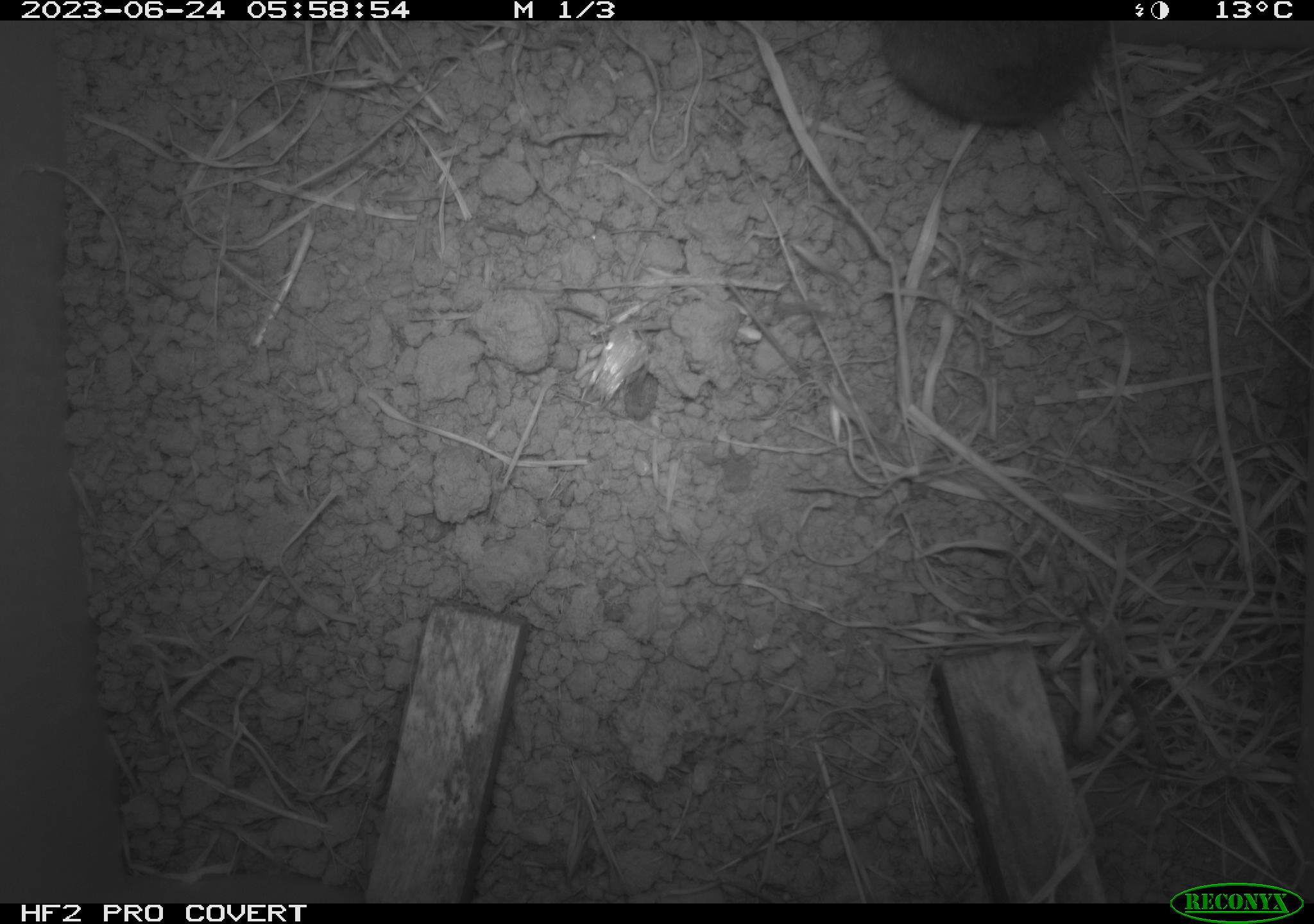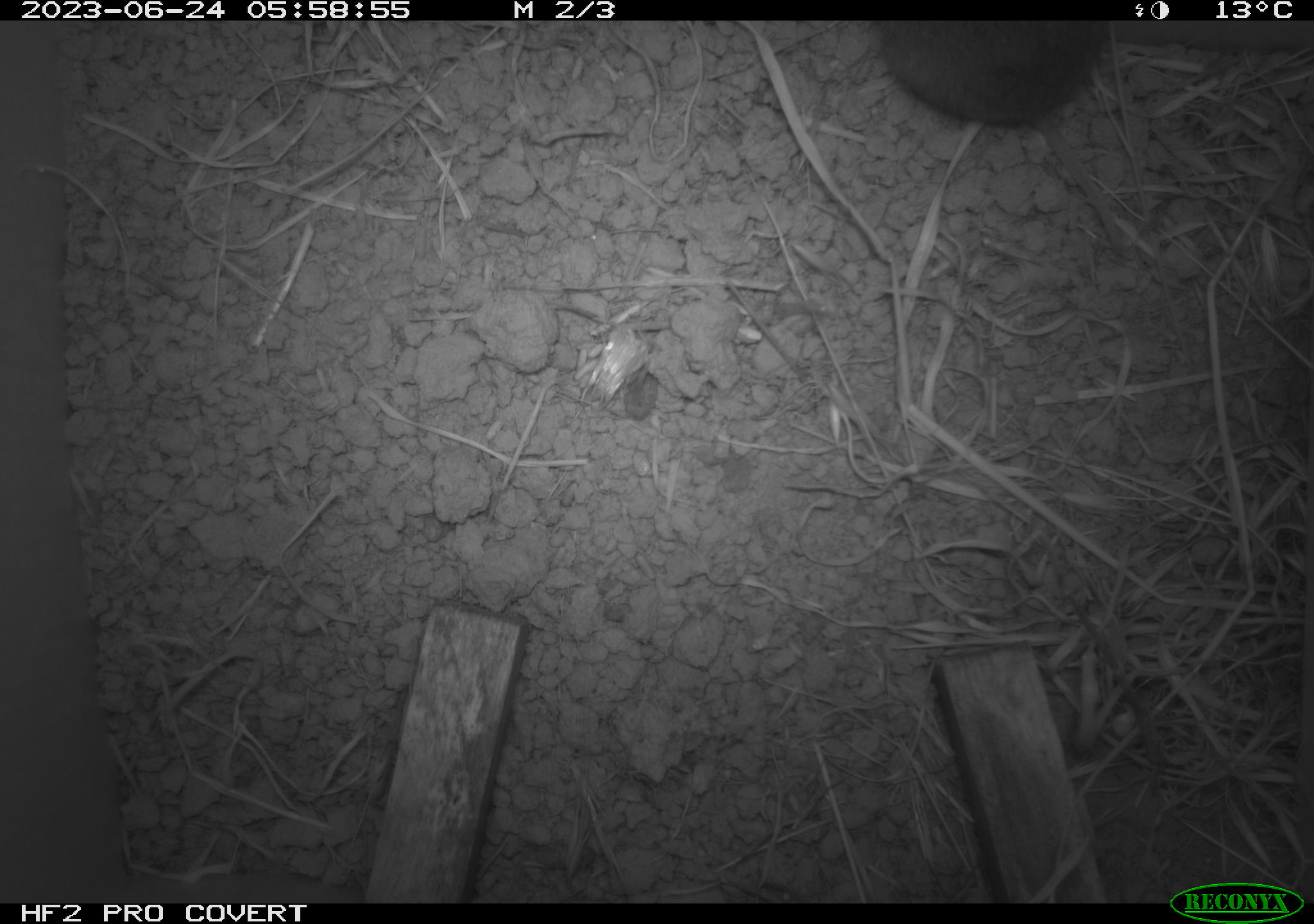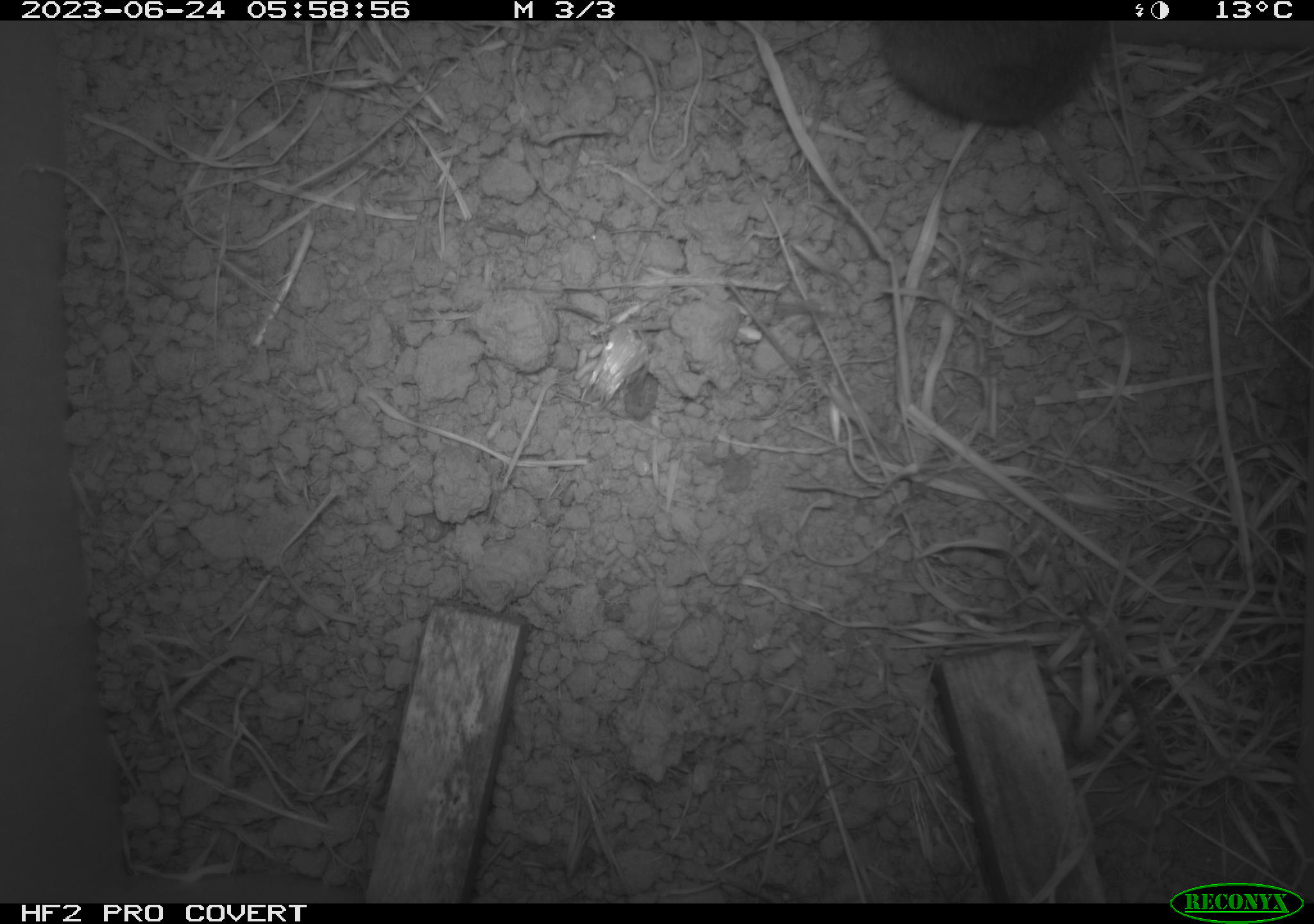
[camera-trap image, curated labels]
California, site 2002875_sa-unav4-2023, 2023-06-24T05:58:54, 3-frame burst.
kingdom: Animalia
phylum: Chordata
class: Mammalia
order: Rodentia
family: Cricetidae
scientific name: Arvicolinae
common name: voles, lemmings, and muskrats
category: arvicolinae subfamily